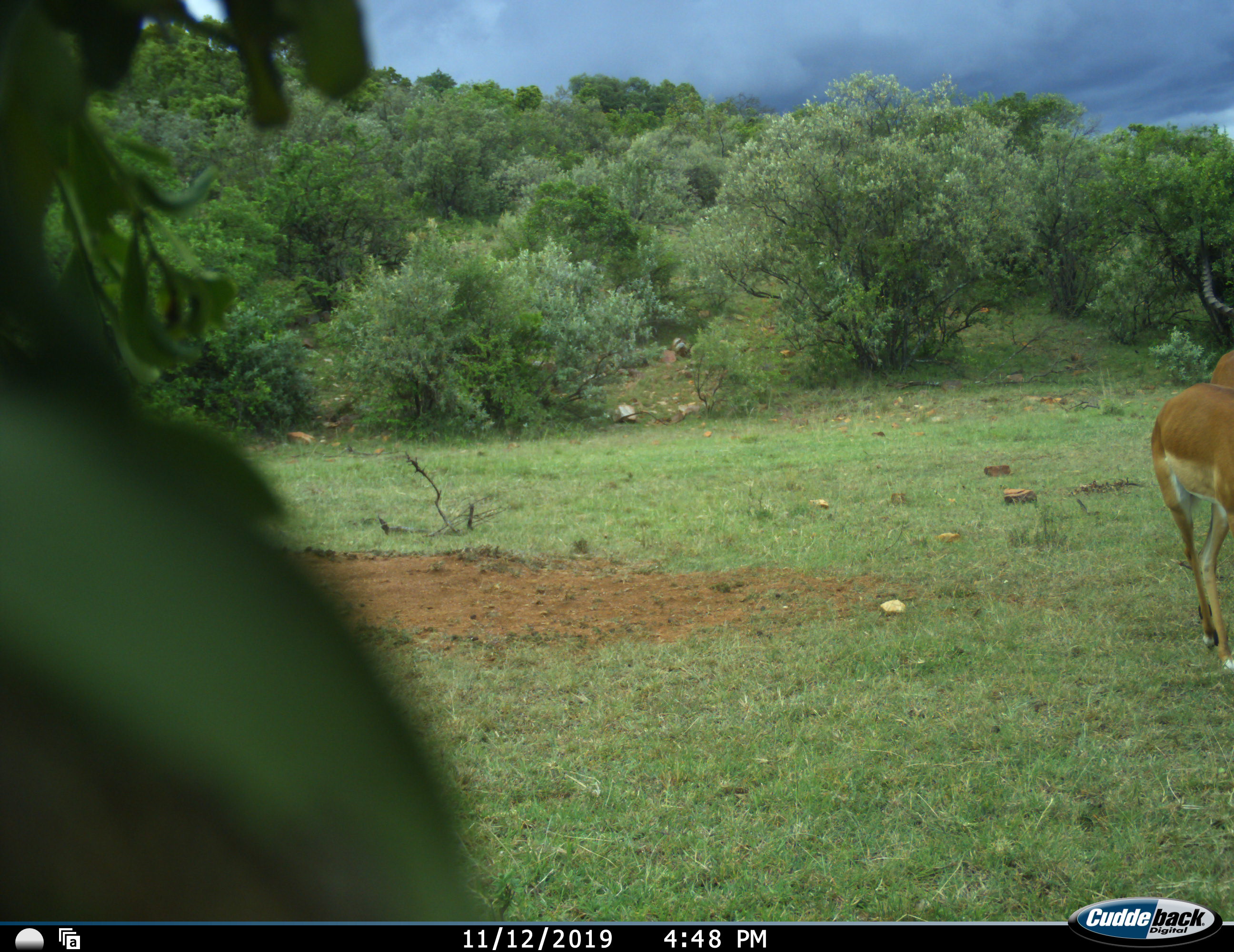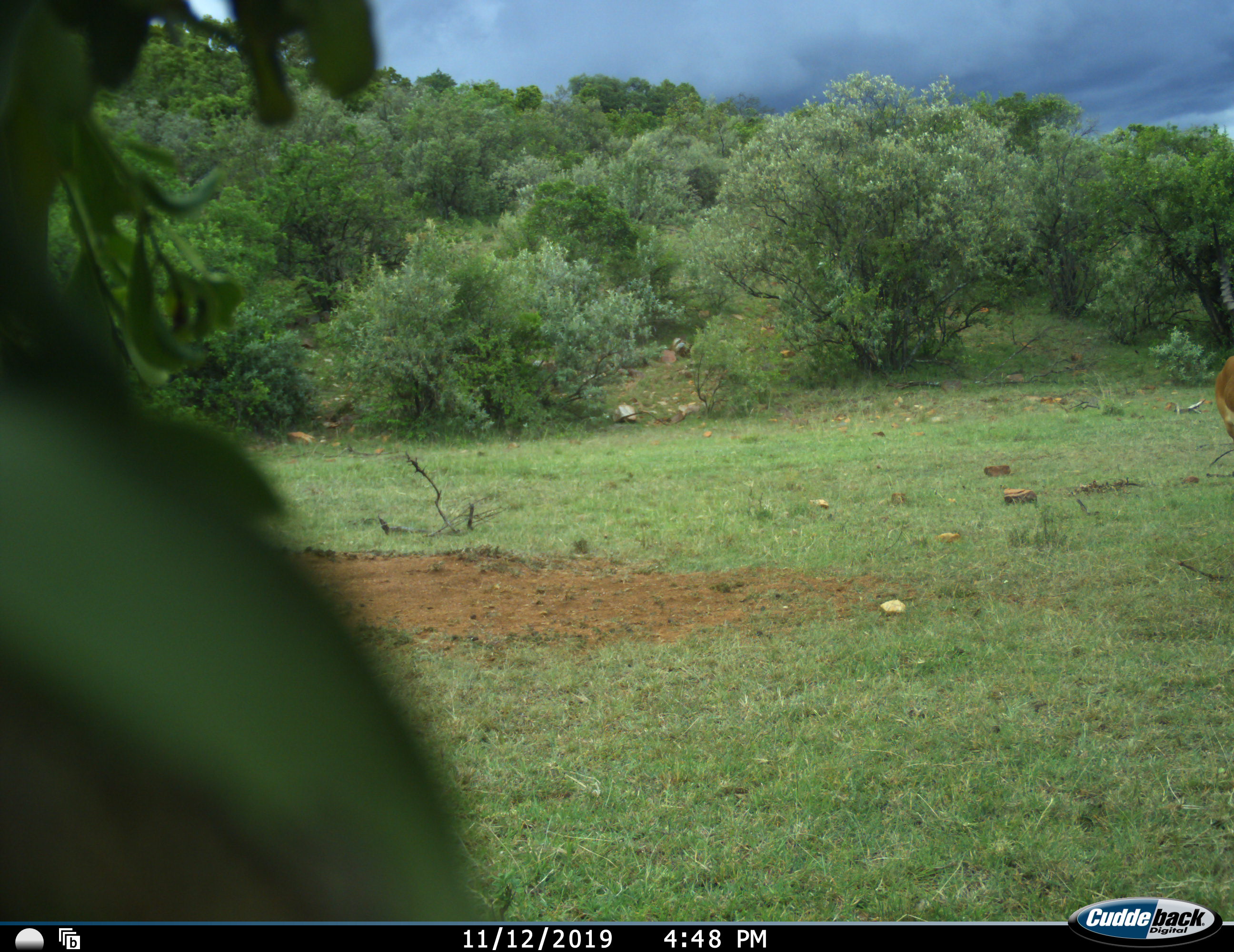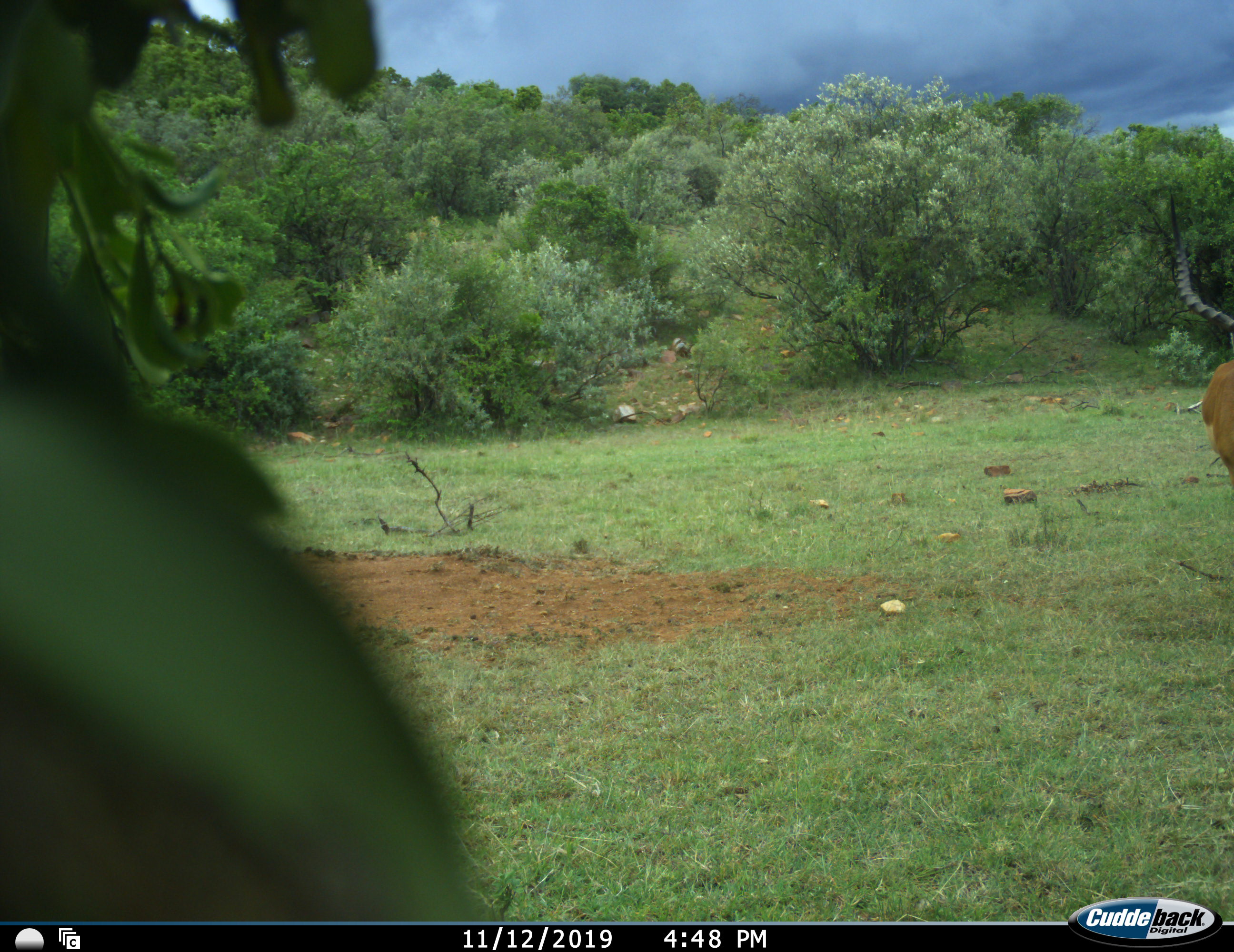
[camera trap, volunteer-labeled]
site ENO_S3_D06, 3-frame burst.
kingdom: Animalia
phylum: Chordata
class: Mammalia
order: Artiodactyla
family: Bovidae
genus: Aepyceros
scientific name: Aepyceros melampus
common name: impala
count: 1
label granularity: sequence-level